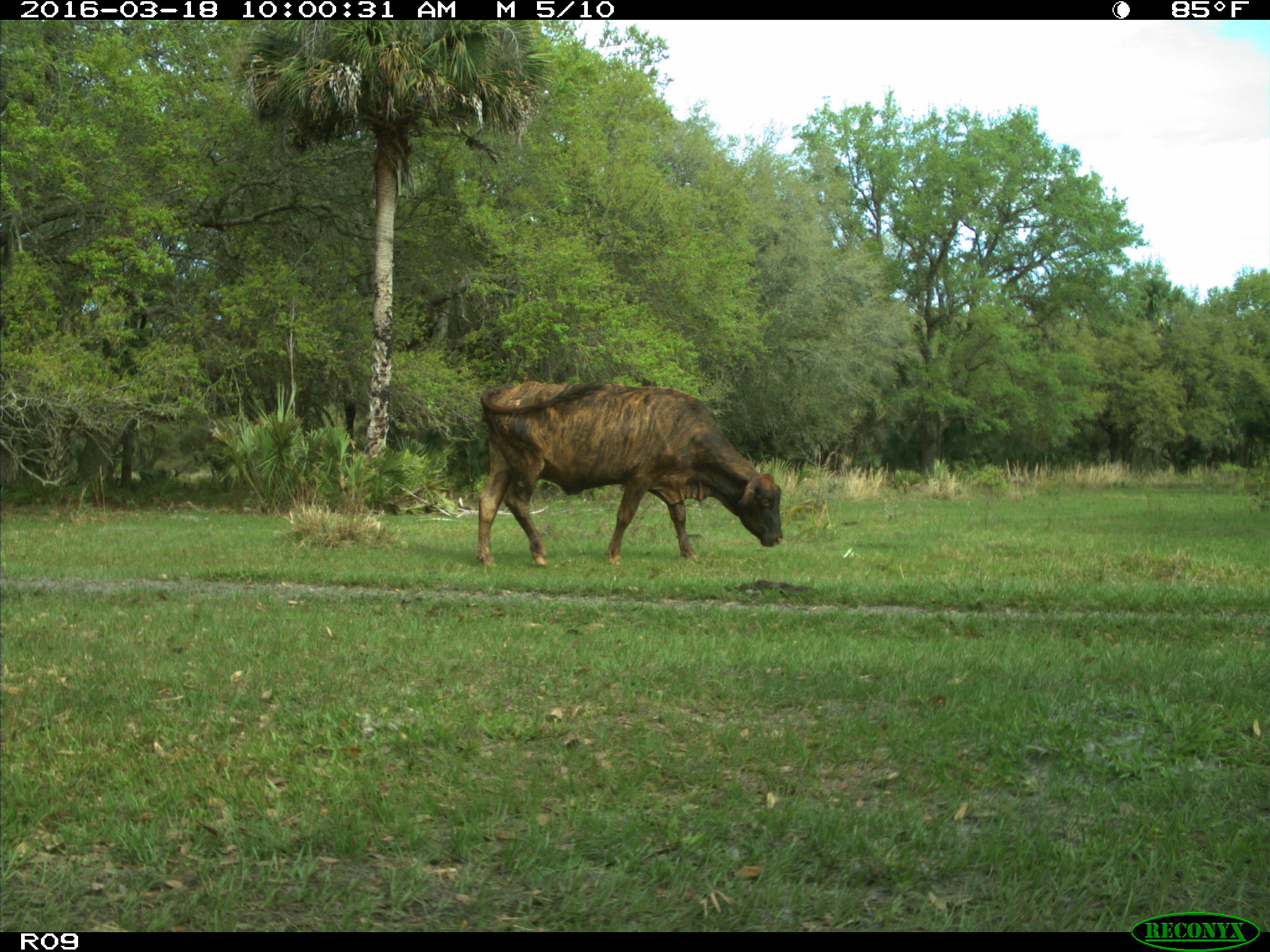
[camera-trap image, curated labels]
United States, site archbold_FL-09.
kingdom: Animalia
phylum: Chordata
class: Mammalia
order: Artiodactyla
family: Bovidae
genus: Bos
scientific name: Bos taurus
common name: domestic cow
Bos taurus (domestic cow).